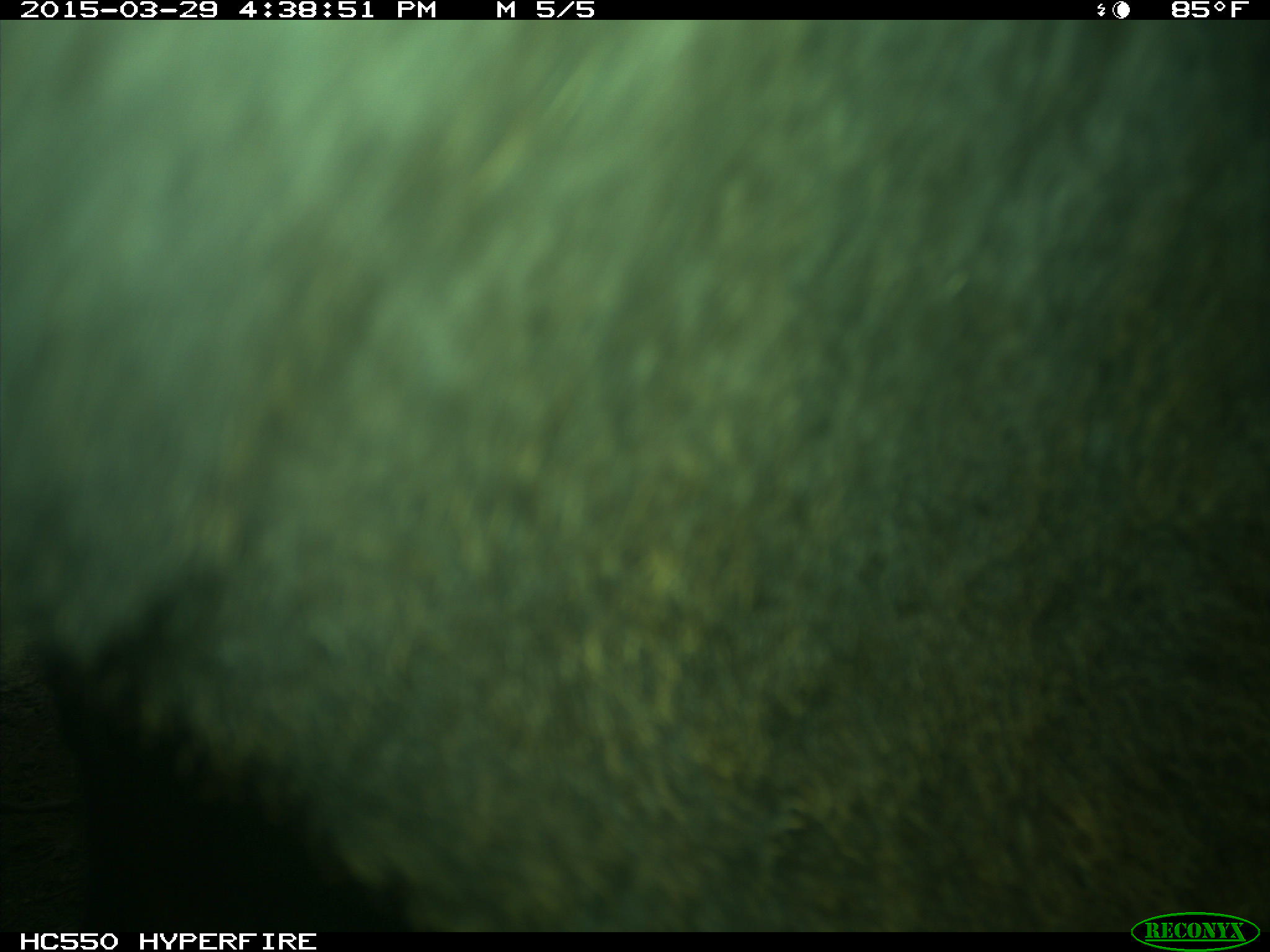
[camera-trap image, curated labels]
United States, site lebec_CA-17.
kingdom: Animalia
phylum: Chordata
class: Mammalia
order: Artiodactyla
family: Bovidae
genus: Bos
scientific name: Bos taurus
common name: domestic cow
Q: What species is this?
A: Bos taurus (domestic cow).